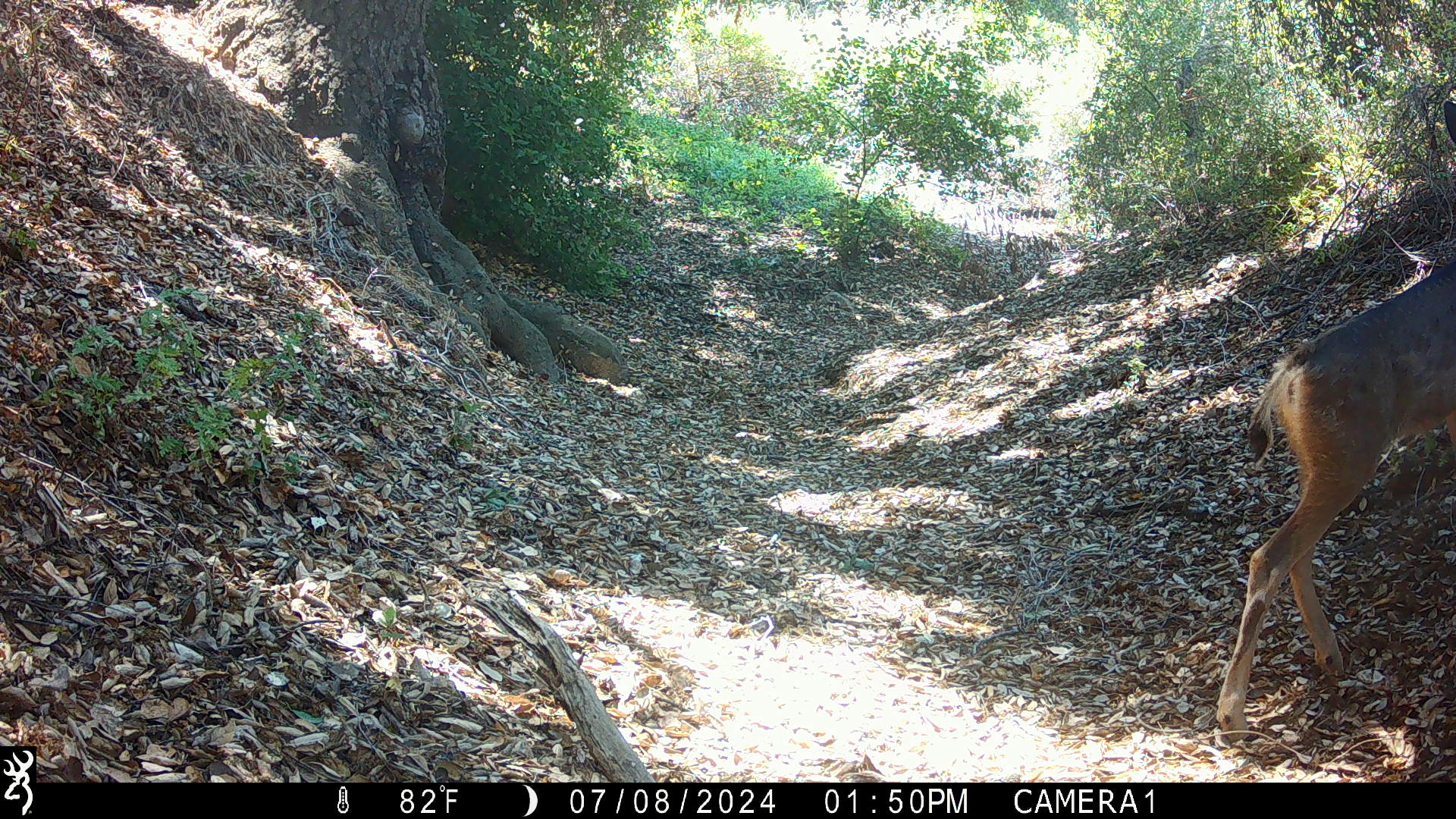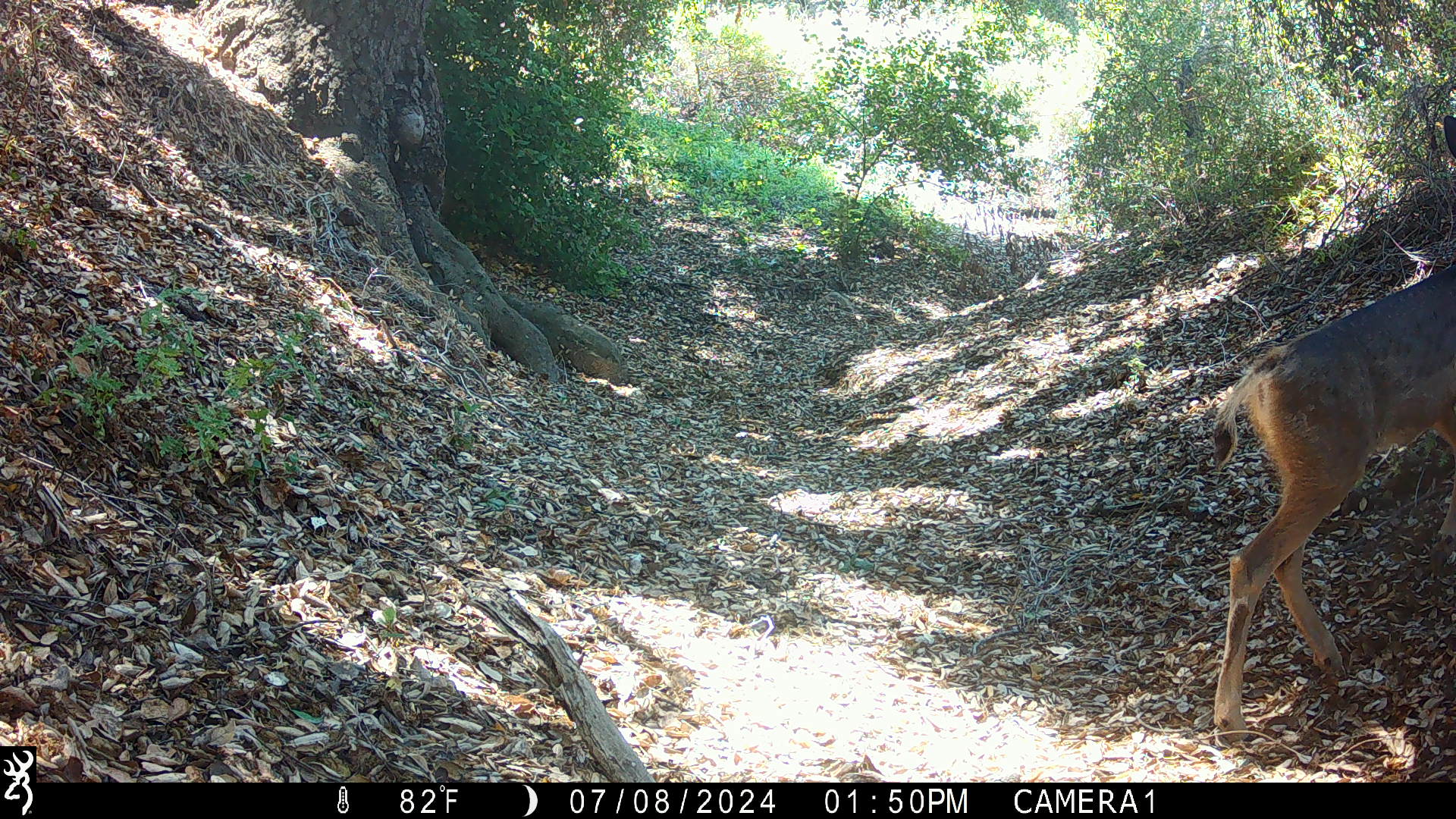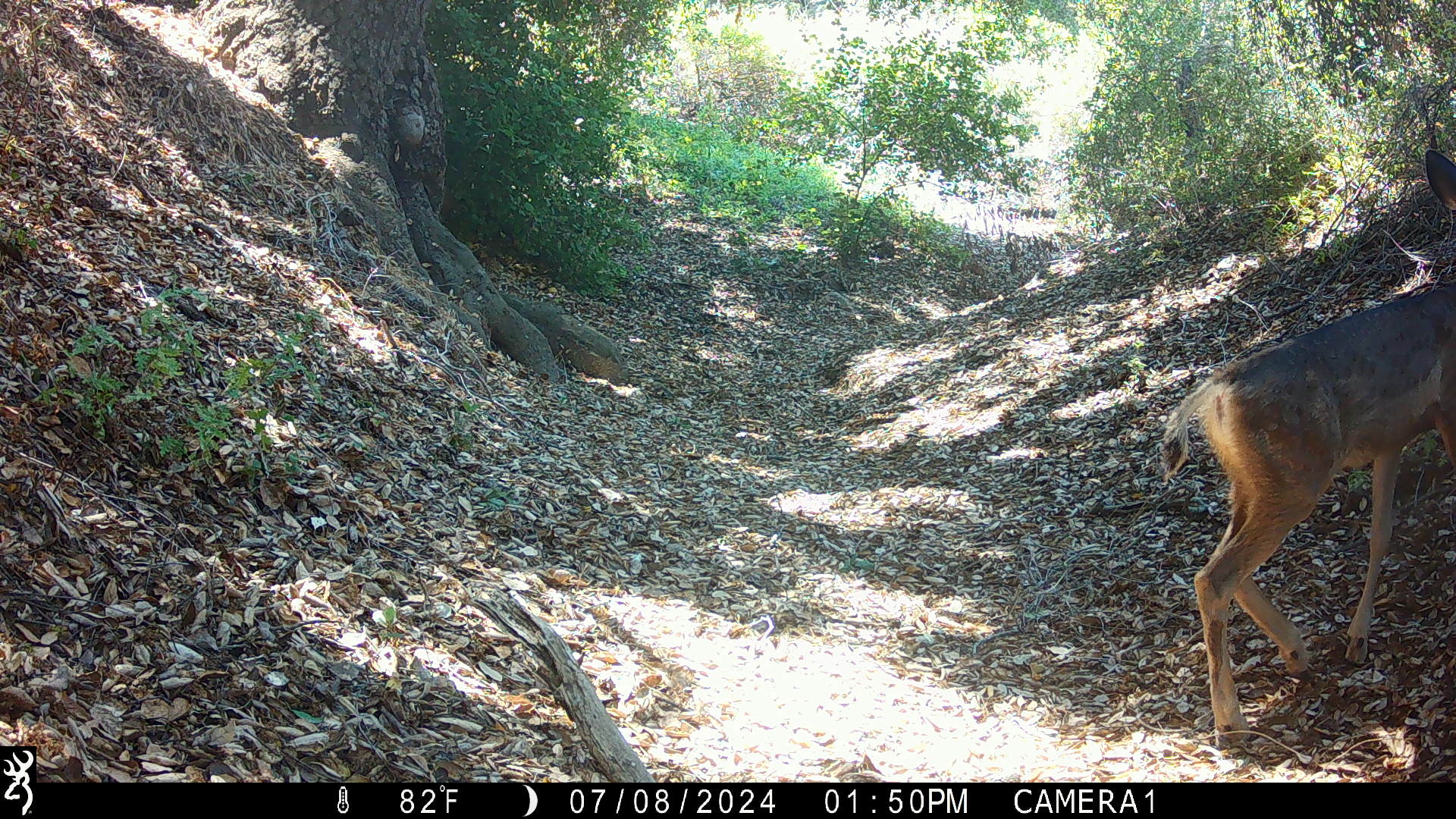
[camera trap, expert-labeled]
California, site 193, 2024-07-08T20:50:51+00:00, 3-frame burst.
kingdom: Animalia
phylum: Chordata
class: Mammalia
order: Artiodactyla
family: Cervidae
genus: Odocoileus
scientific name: Odocoileus hemionus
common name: mule deer